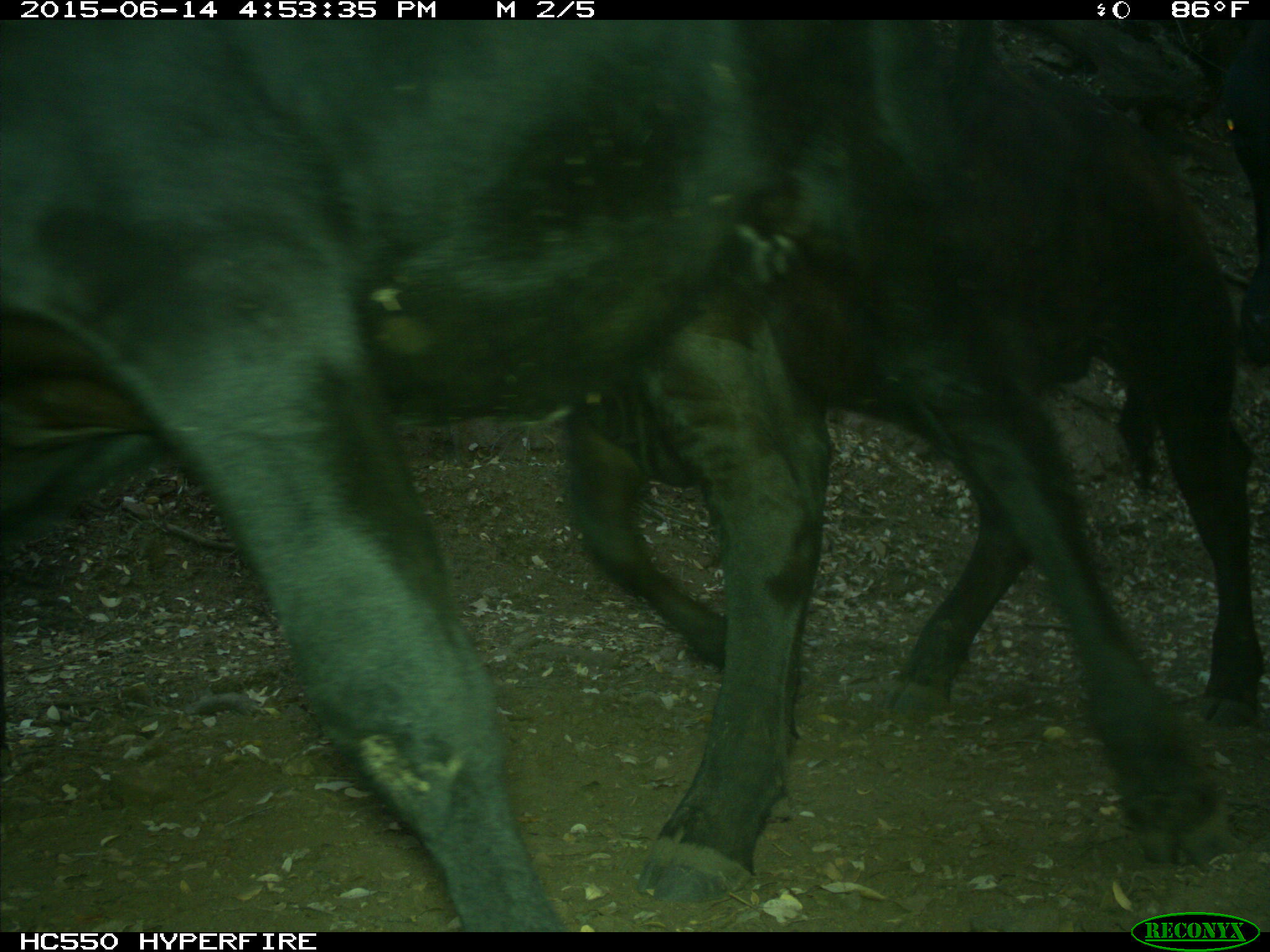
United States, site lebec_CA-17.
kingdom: Animalia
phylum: Chordata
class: Mammalia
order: Artiodactyla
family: Bovidae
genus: Bos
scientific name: Bos taurus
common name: domestic cow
Bos taurus (domestic cow).